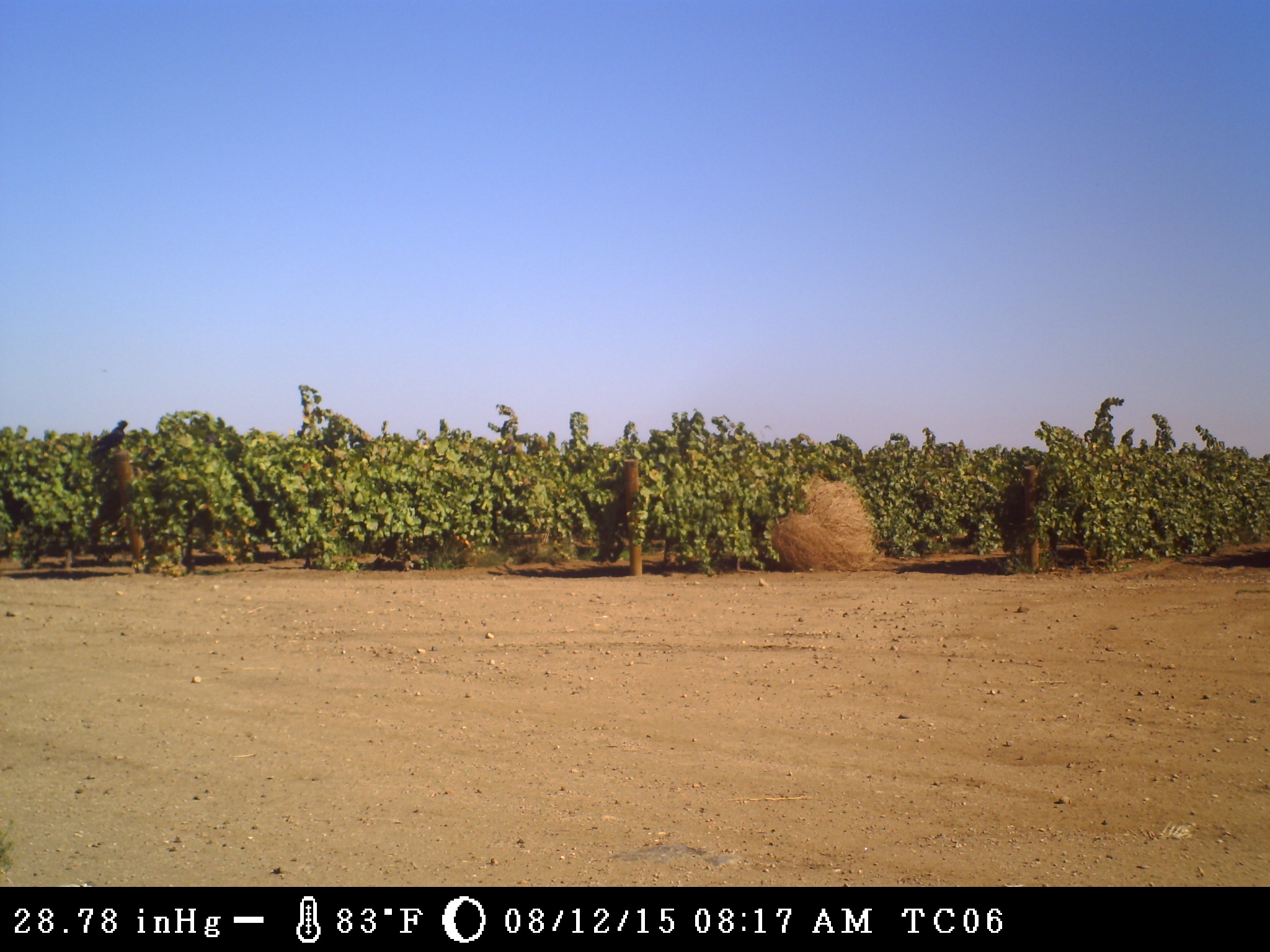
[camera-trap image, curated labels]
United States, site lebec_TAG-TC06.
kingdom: Animalia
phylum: Chordata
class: Aves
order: Passeriformes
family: Corvidae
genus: Corvus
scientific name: Corvus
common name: crows and ravens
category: unidentified corvus